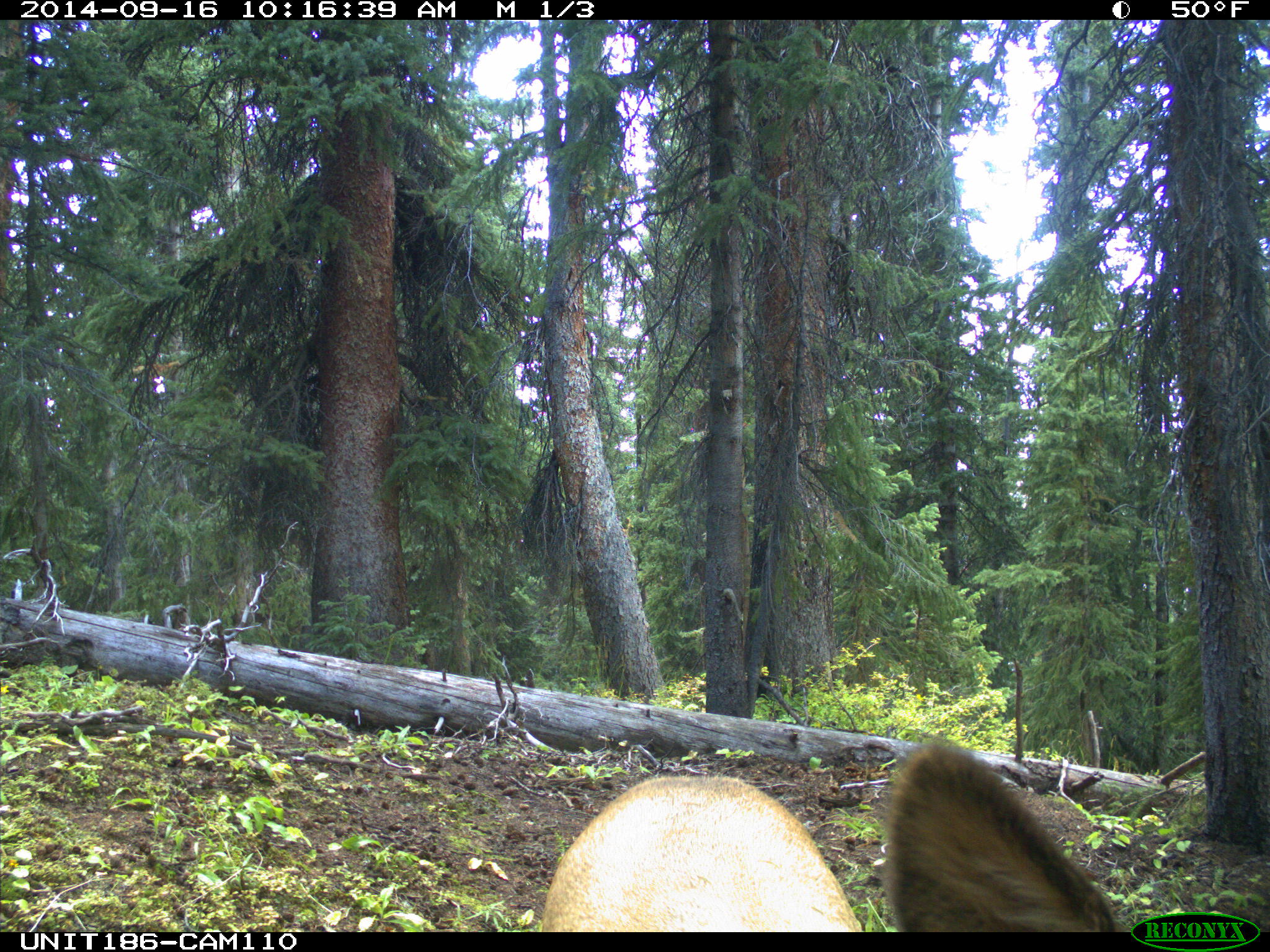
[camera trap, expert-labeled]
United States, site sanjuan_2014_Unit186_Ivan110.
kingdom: Animalia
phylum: Chordata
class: Mammalia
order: Artiodactyla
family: Cervidae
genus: Cervus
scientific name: Cervus elaphus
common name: red deer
Cervus elaphus (red deer).